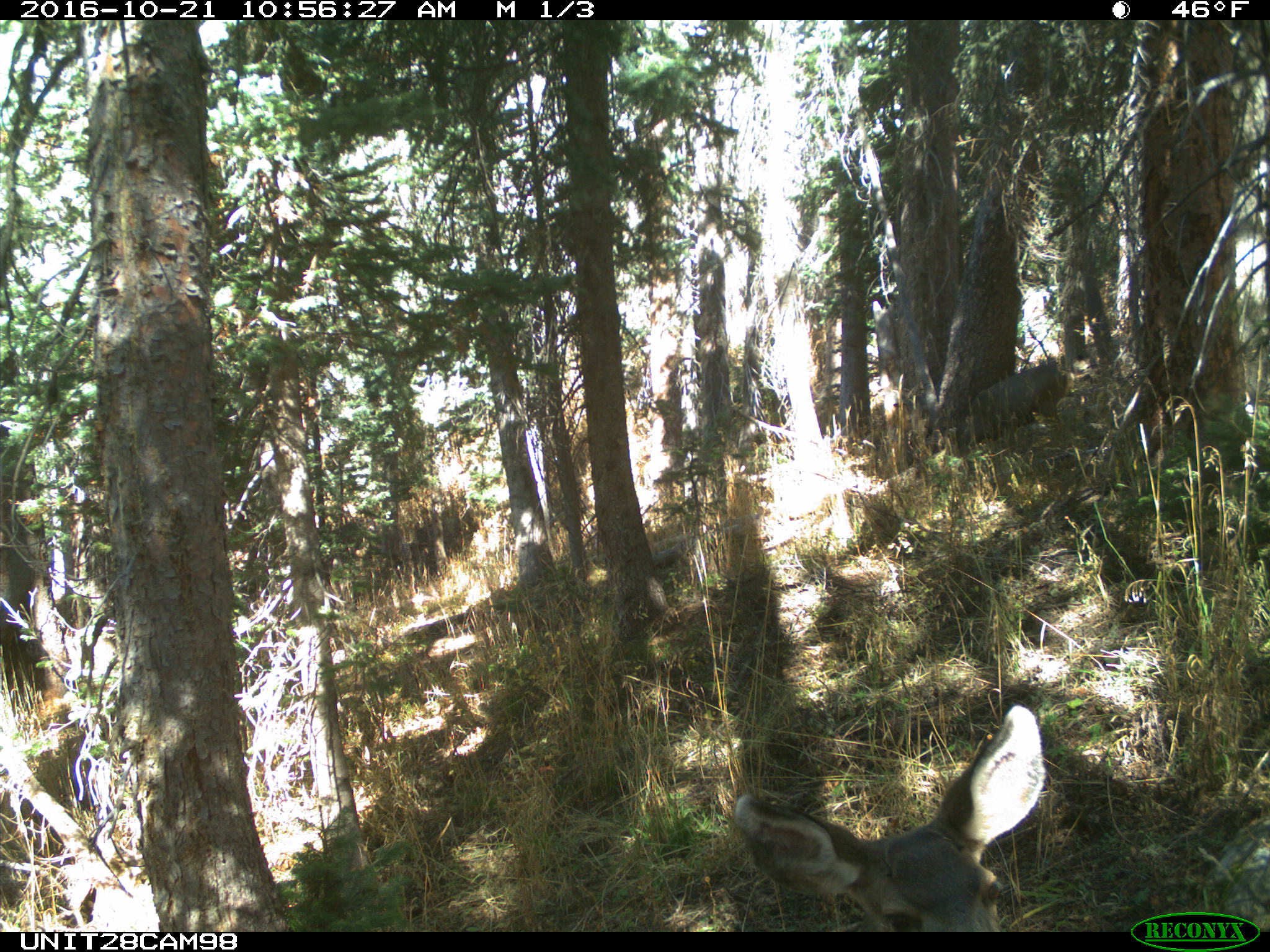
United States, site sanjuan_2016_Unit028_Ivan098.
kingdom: Animalia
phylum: Chordata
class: Mammalia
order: Artiodactyla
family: Cervidae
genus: Odocoileus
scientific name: Odocoileus hemionus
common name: mule deer